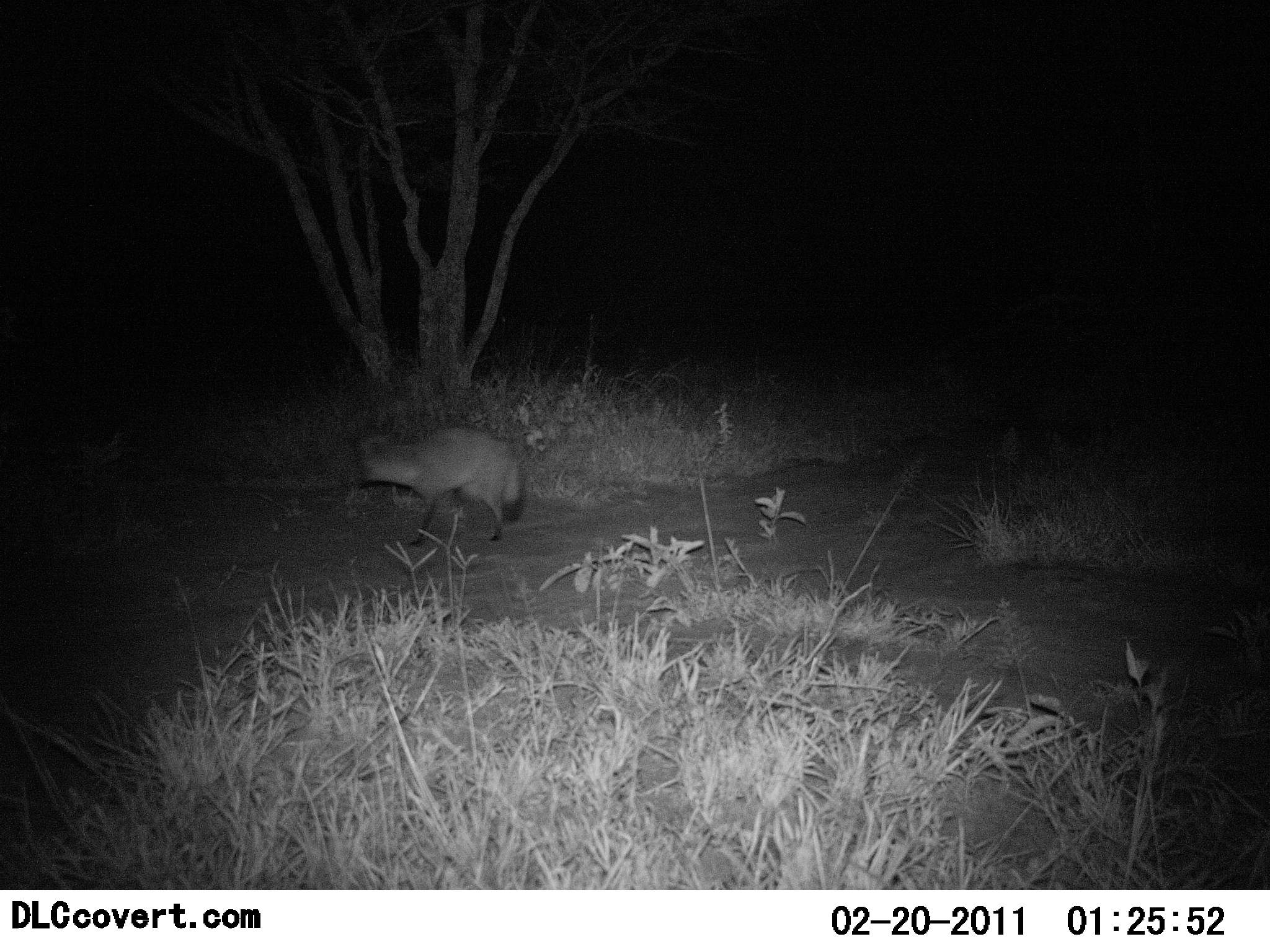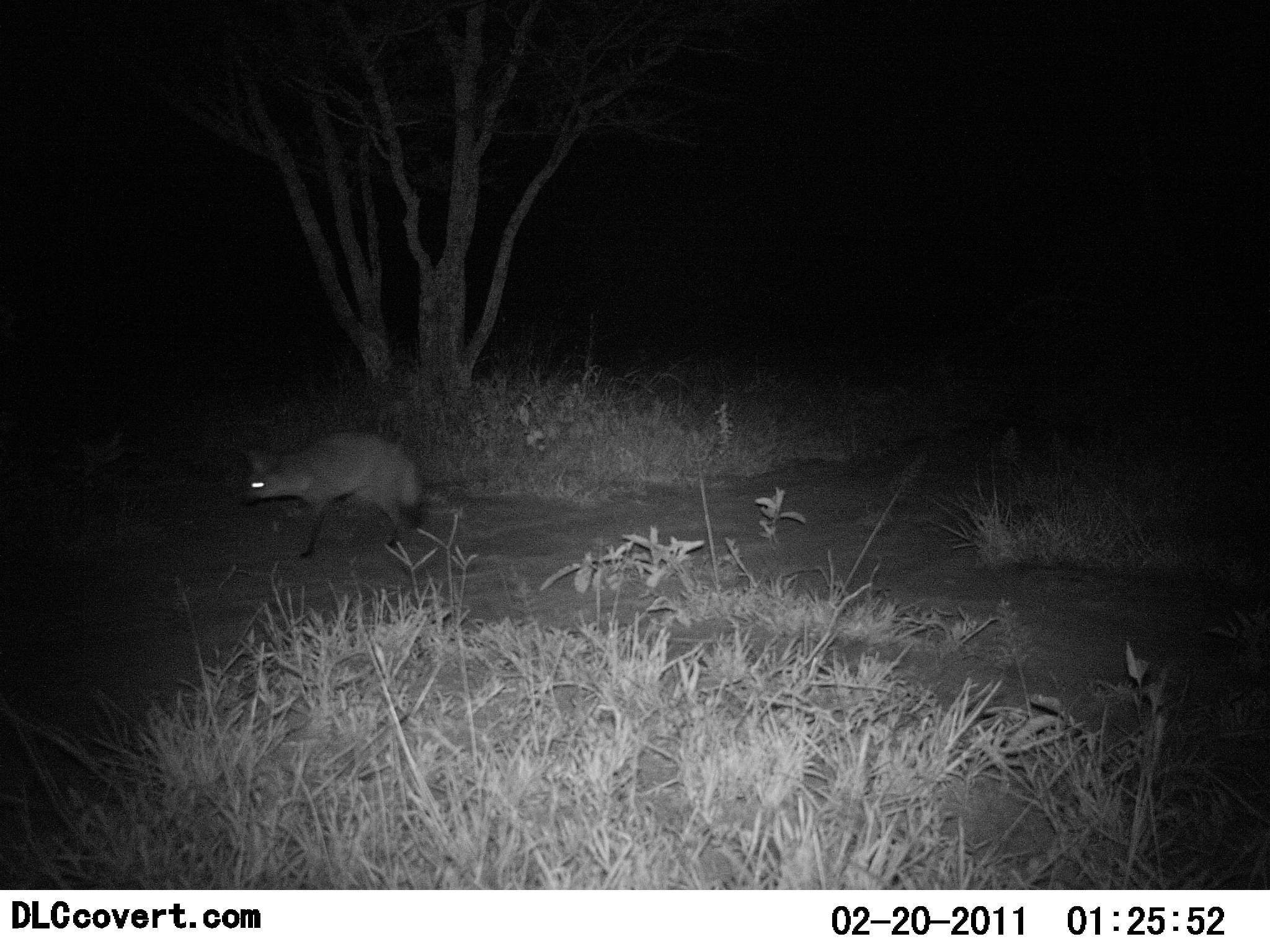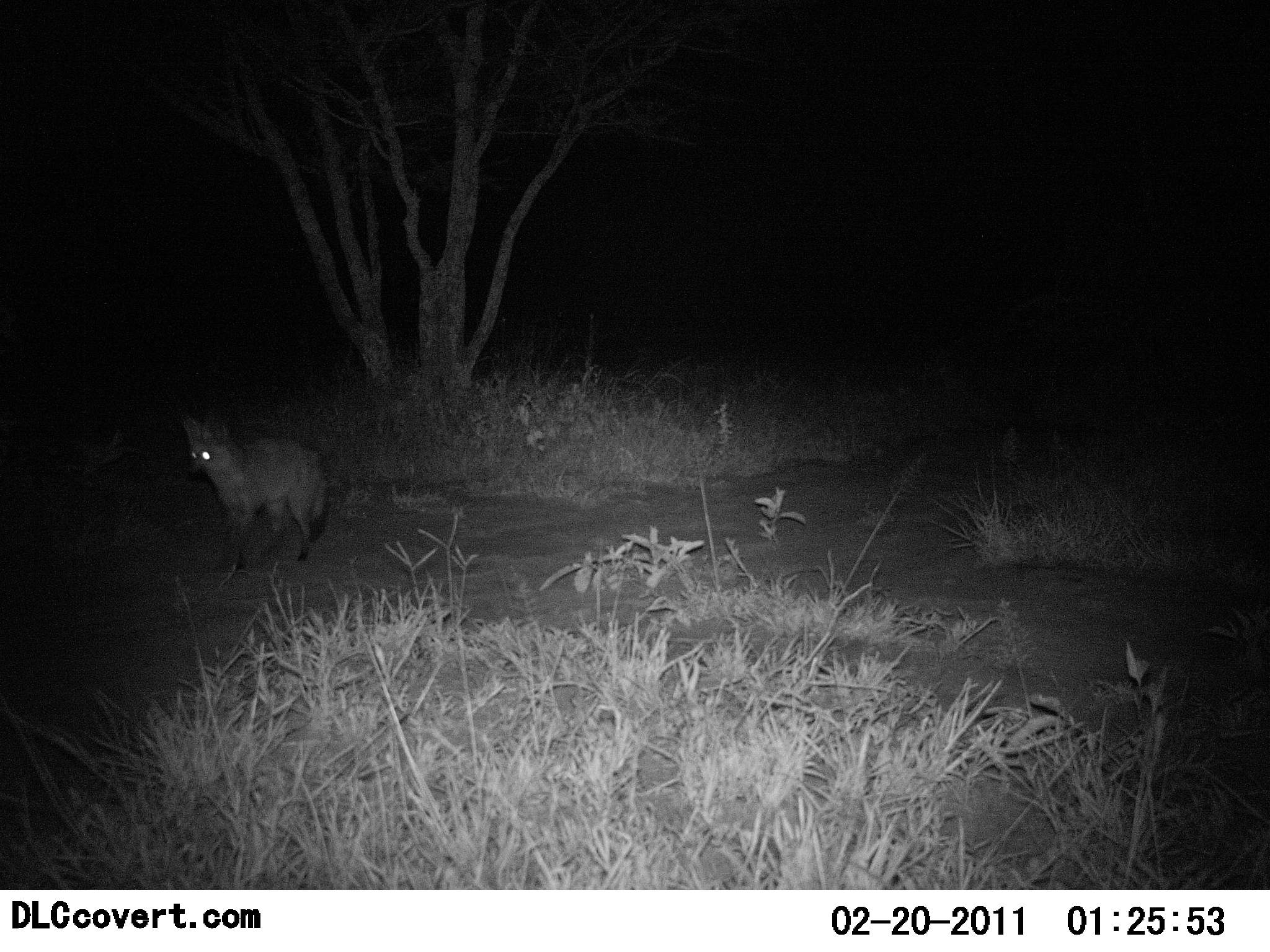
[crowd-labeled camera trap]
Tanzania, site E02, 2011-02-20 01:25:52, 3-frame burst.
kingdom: Animalia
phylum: Chordata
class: Mammalia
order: Carnivora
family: Canidae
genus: Otocyon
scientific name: Otocyon megalotis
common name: bat-eared fox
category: batearedfox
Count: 1.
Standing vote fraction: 0%.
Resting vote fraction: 0%.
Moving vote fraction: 100%.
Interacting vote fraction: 0%.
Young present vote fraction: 0%.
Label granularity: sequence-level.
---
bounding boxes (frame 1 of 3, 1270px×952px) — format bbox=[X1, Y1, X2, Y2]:
animal: bbox=[349, 424, 524, 550]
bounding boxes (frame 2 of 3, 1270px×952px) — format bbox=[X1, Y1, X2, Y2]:
animal: bbox=[239, 428, 422, 560]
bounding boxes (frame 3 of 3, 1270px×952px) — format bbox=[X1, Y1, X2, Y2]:
animal: bbox=[178, 409, 331, 577]